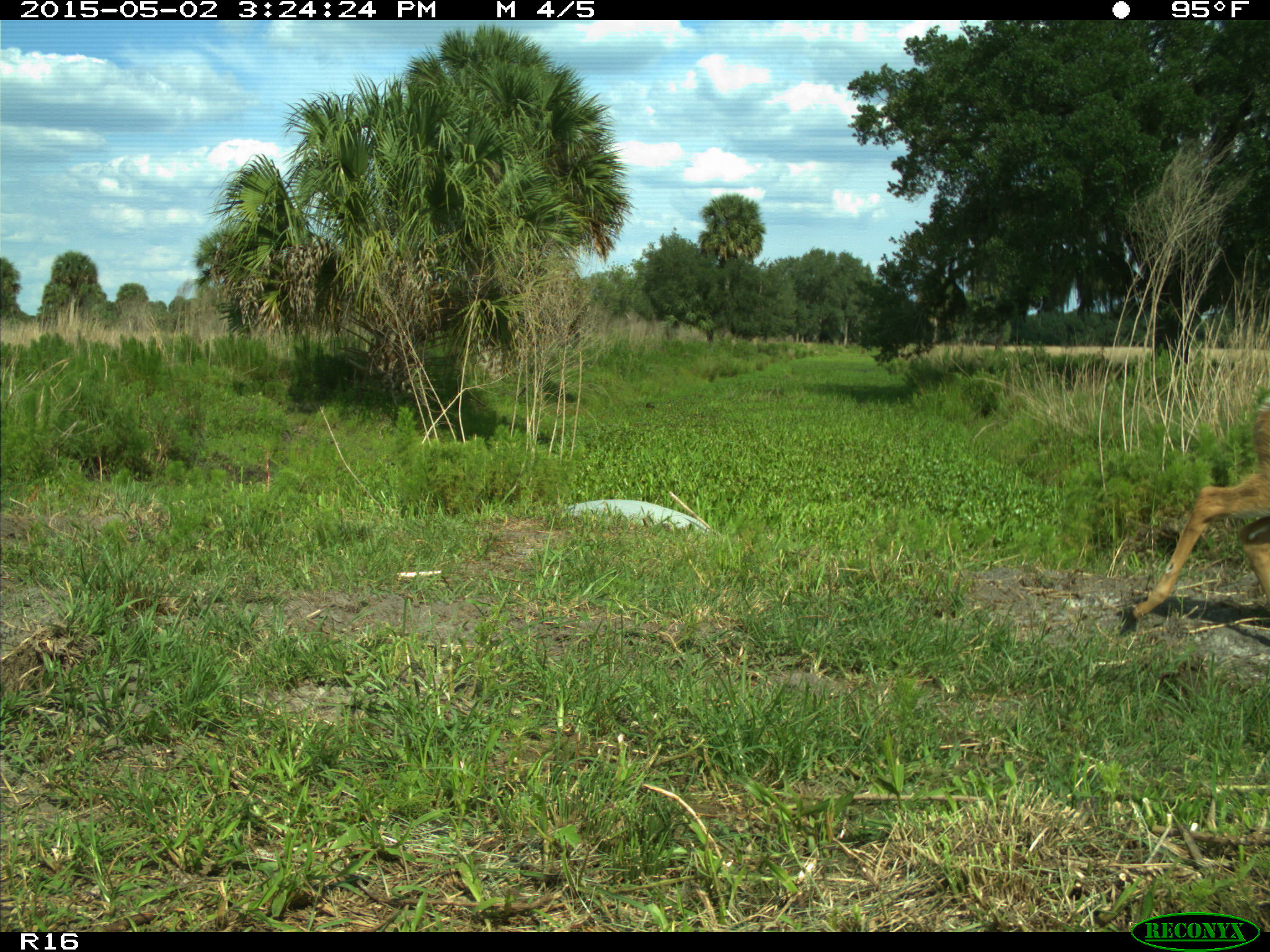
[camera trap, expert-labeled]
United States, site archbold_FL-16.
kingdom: Animalia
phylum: Chordata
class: Mammalia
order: Artiodactyla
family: Cervidae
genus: Odocoileus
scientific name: Odocoileus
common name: deer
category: unidentified deer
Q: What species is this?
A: Unidentified deer (deer) (Odocoileus).